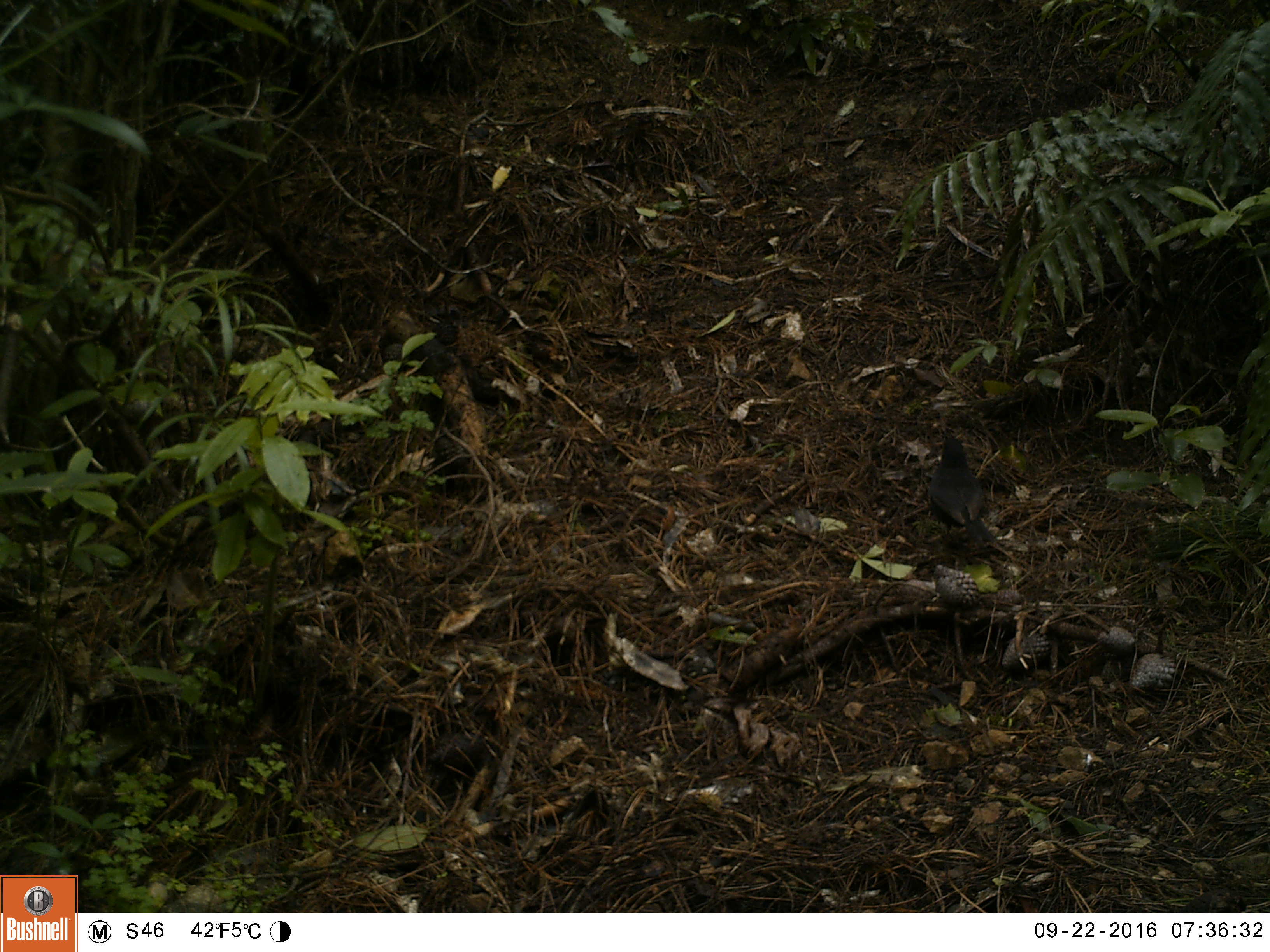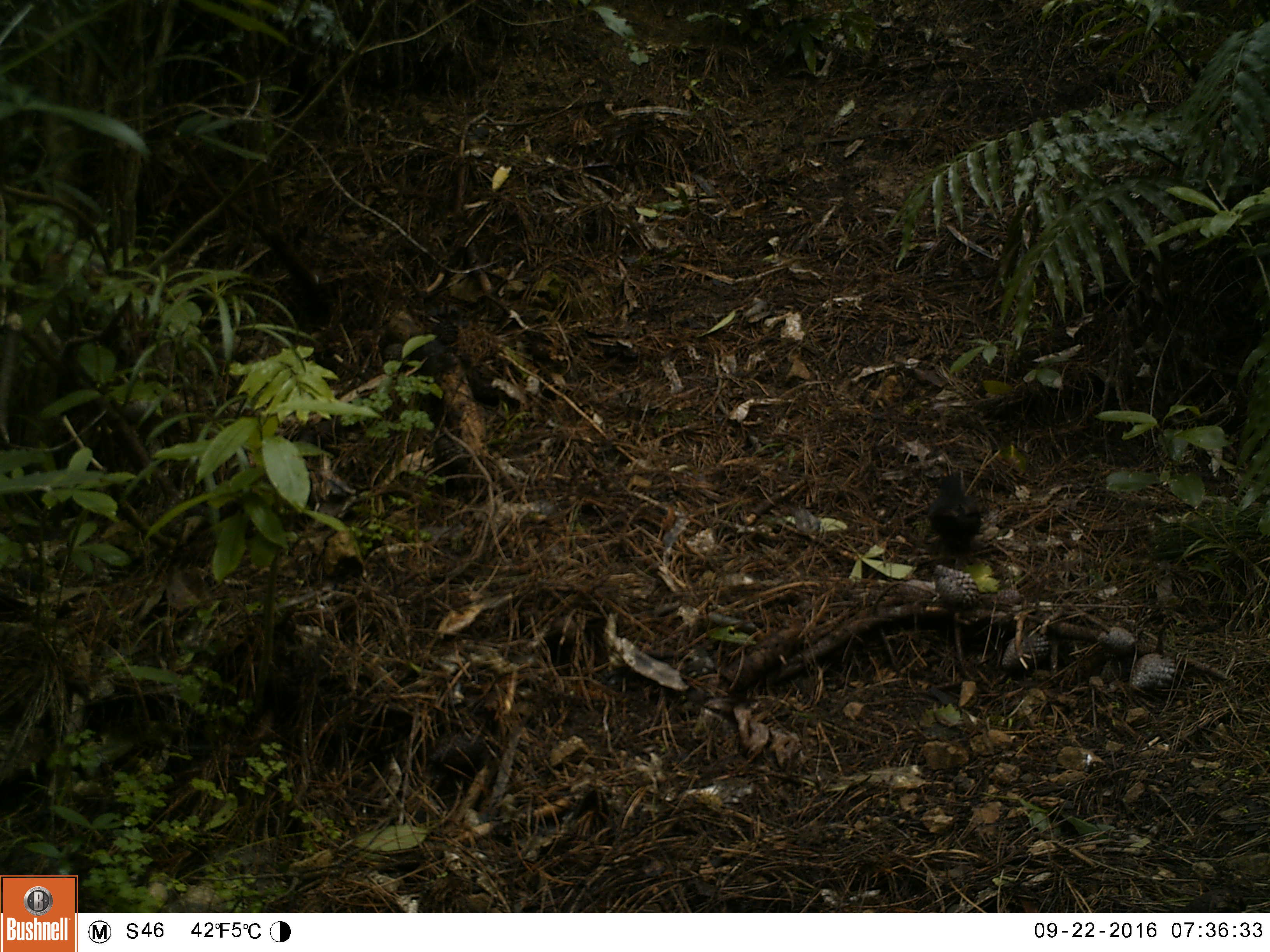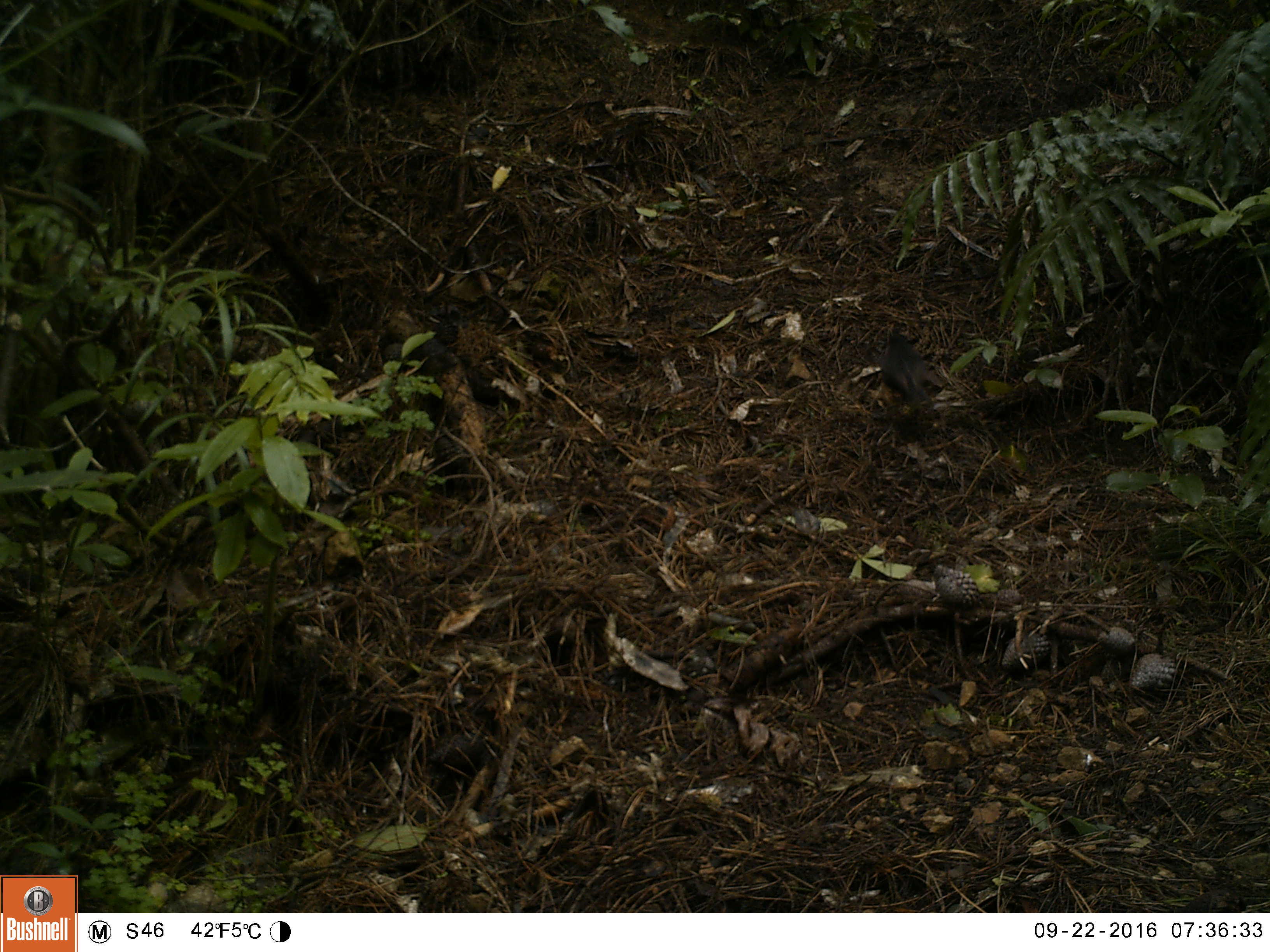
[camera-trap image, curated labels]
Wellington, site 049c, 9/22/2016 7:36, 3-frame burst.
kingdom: Animalia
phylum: Chordata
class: Aves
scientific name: Aves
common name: bird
Bird (Aves).